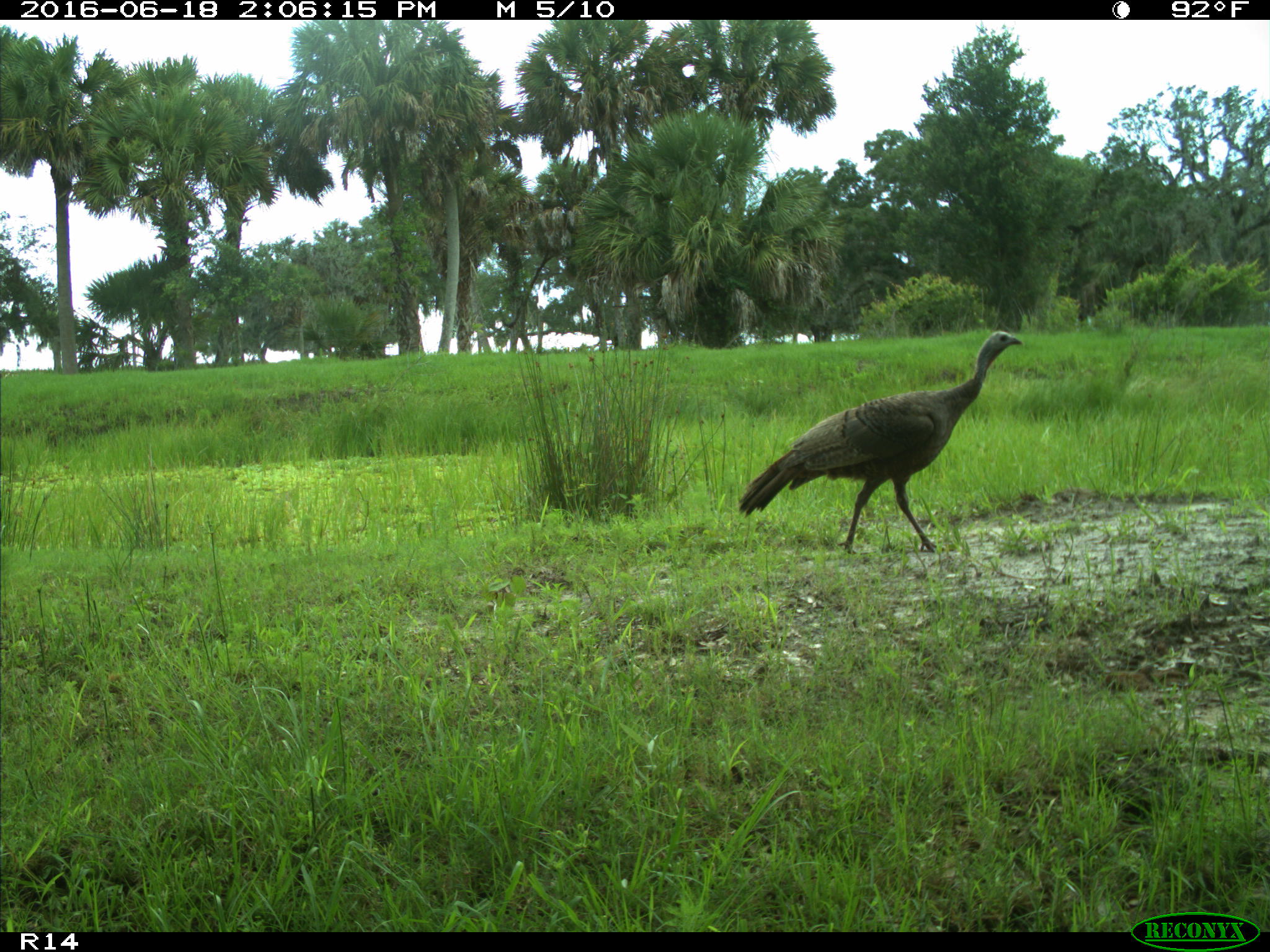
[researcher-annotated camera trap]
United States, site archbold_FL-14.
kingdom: Animalia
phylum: Chordata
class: Aves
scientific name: Aves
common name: birds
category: unidentified bird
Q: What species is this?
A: Unidentified bird (birds) (Aves).